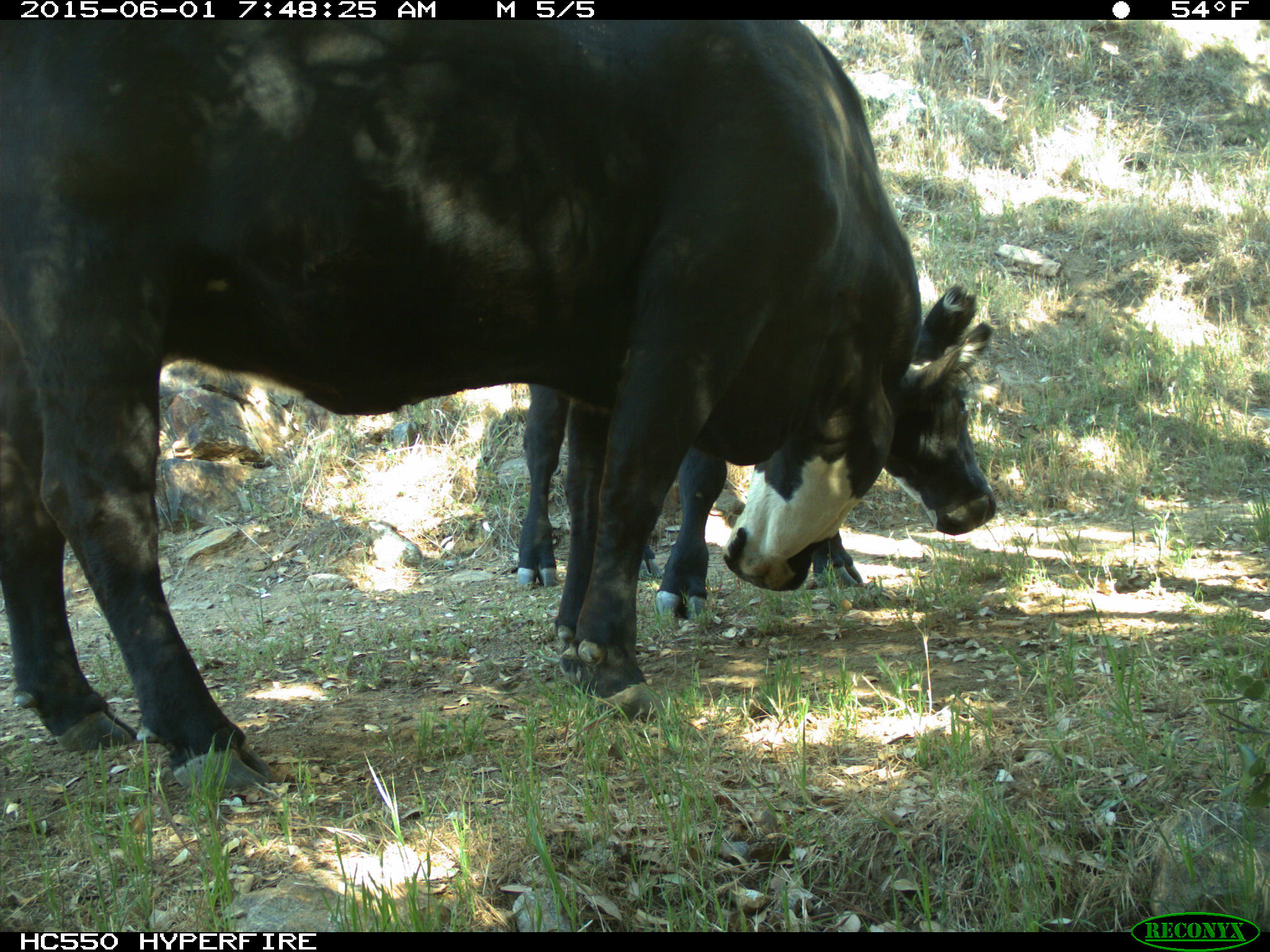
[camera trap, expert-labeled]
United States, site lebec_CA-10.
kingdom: Animalia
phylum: Chordata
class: Mammalia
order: Artiodactyla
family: Bovidae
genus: Bos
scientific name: Bos taurus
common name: domestic cow